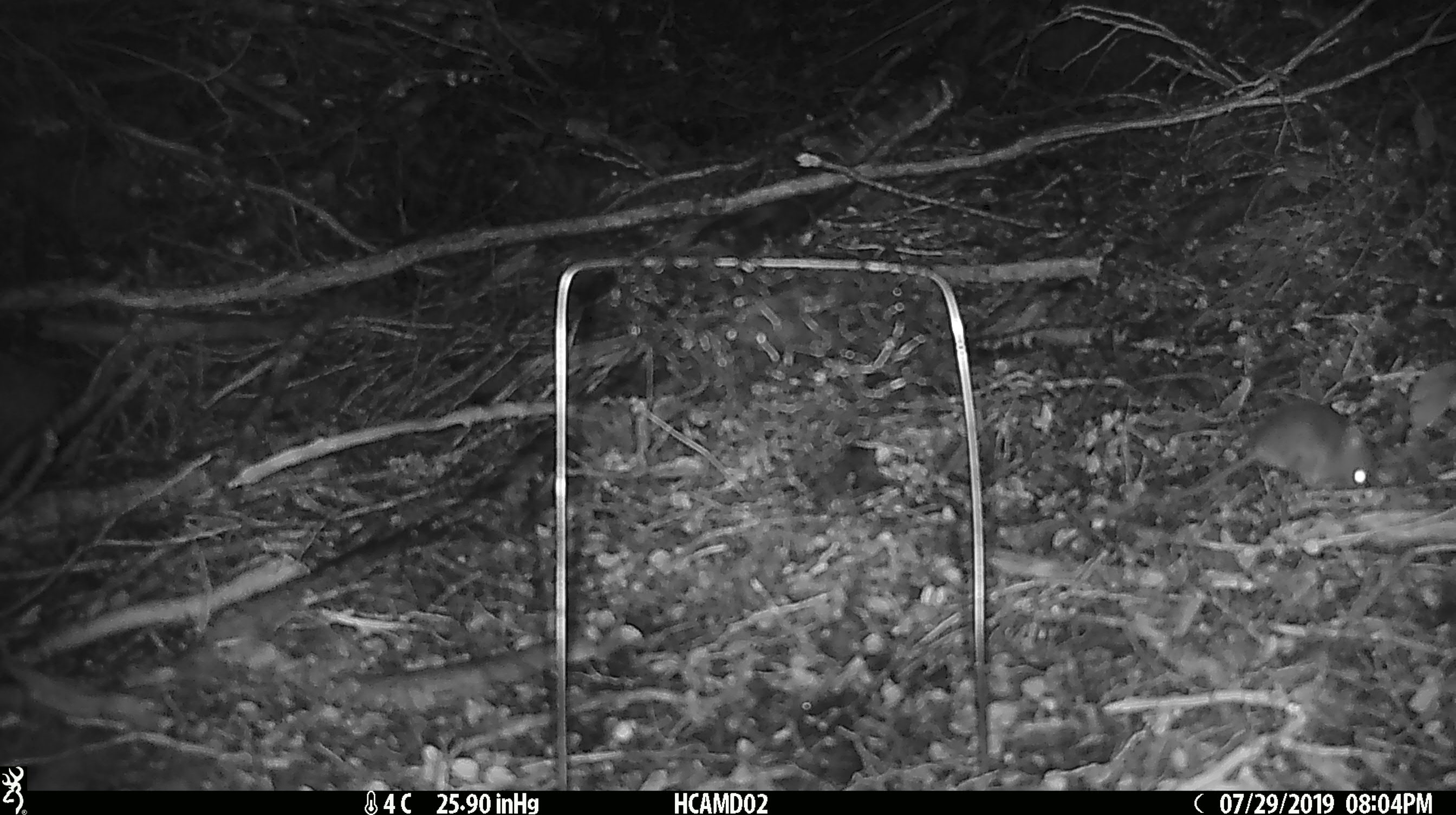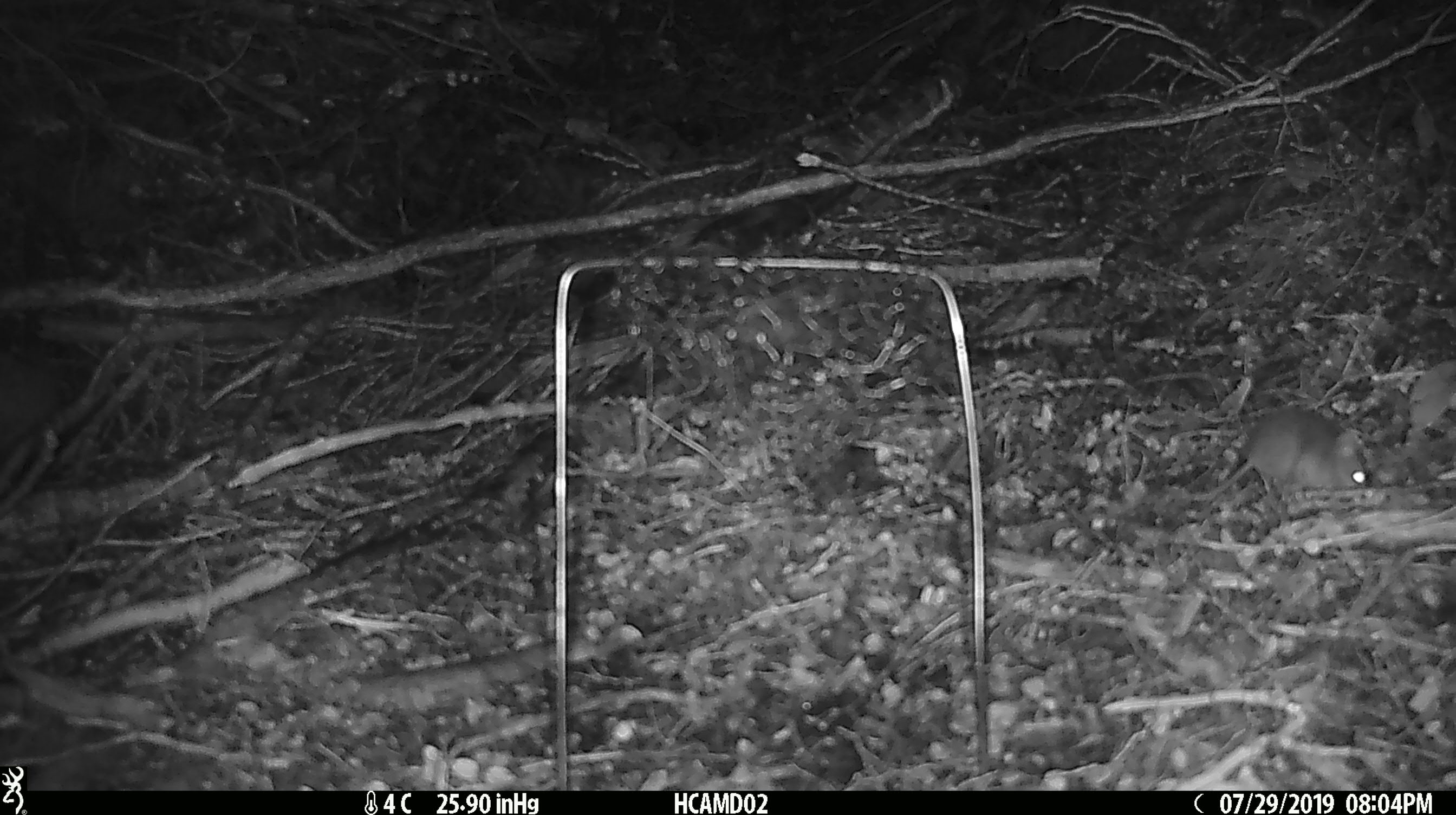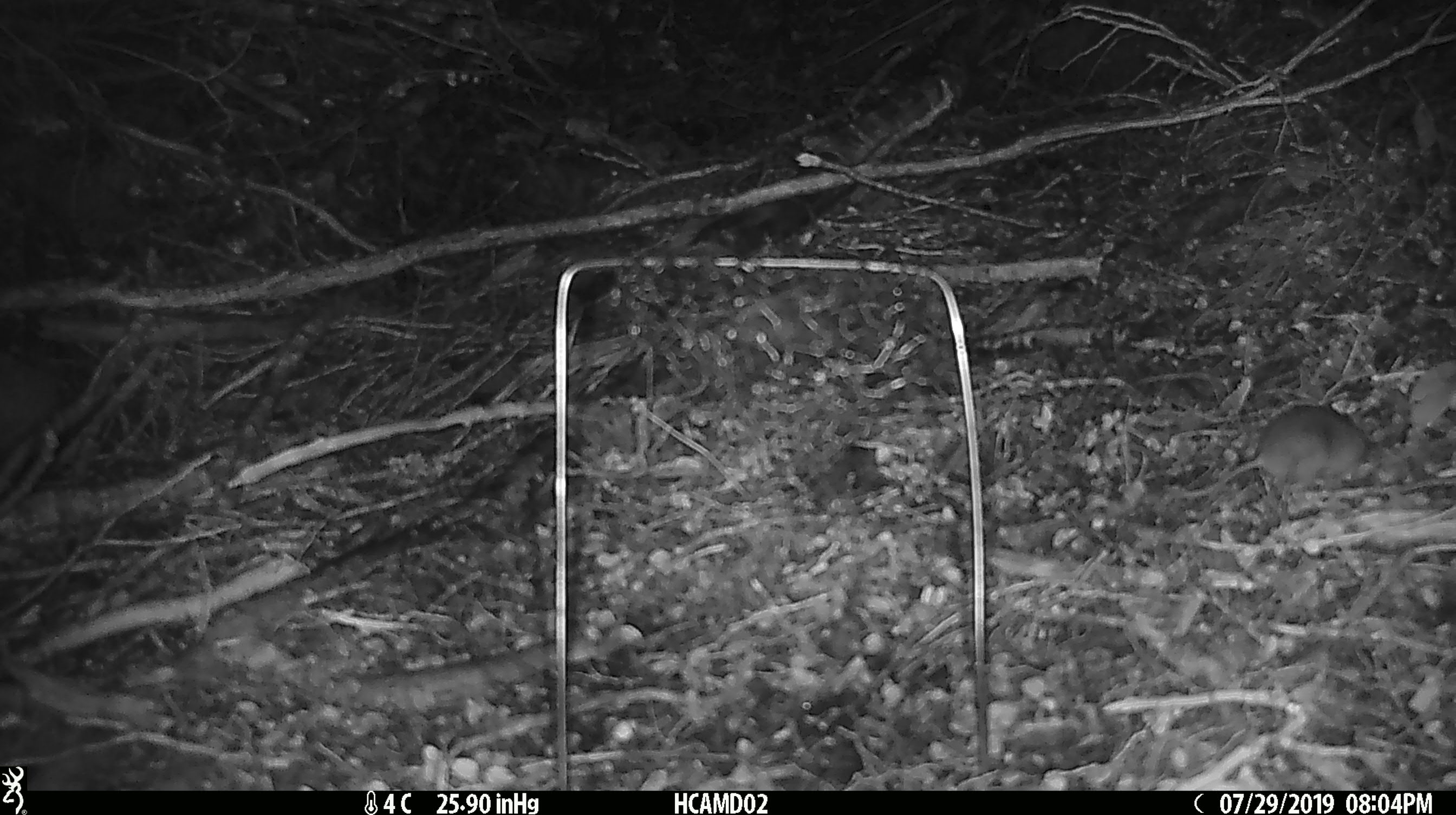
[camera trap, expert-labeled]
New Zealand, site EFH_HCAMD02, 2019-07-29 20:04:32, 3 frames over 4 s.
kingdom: Animalia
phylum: Chordata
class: Mammalia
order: Rodentia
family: Muridae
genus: Mus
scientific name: Mus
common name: mouse